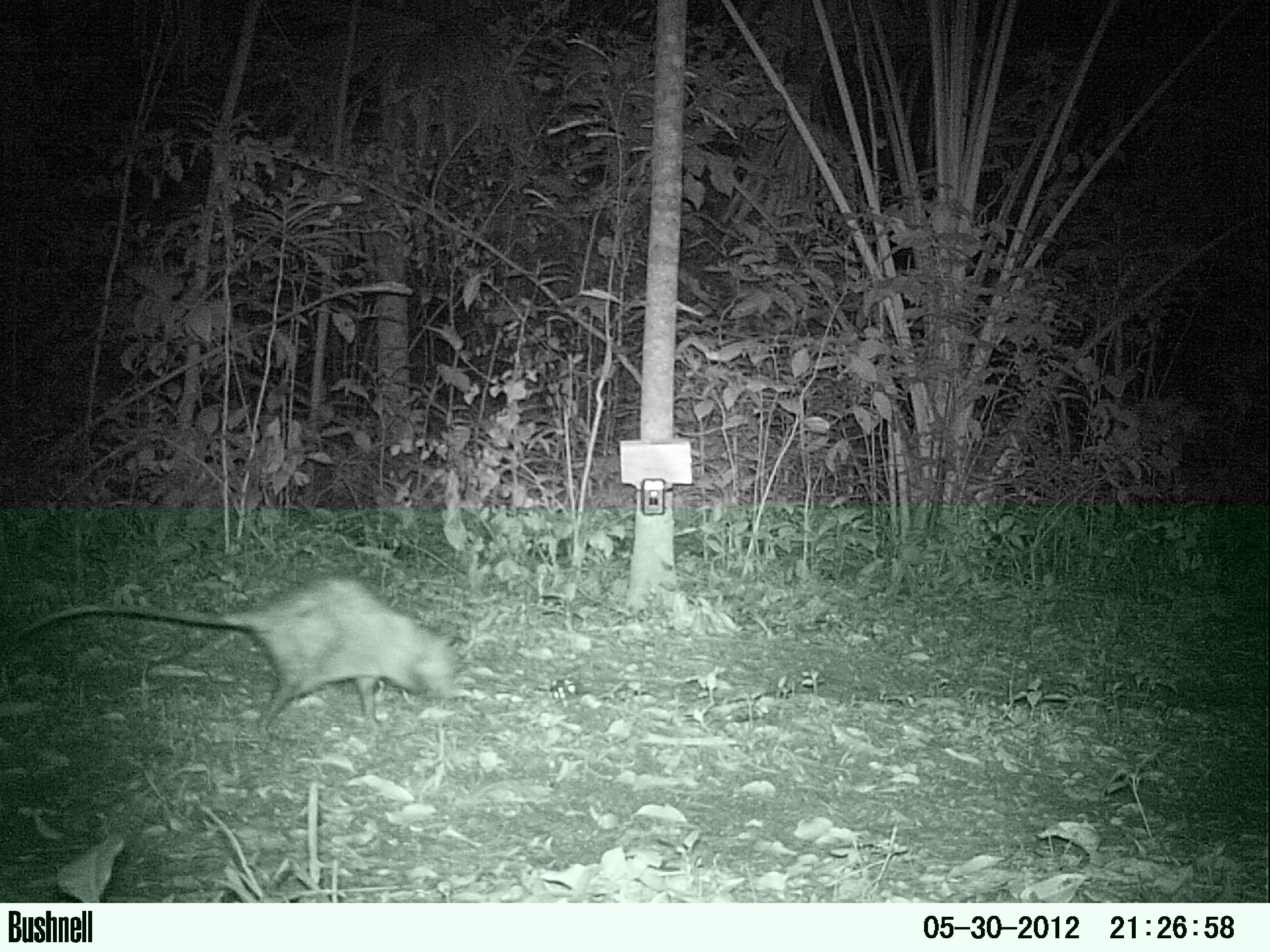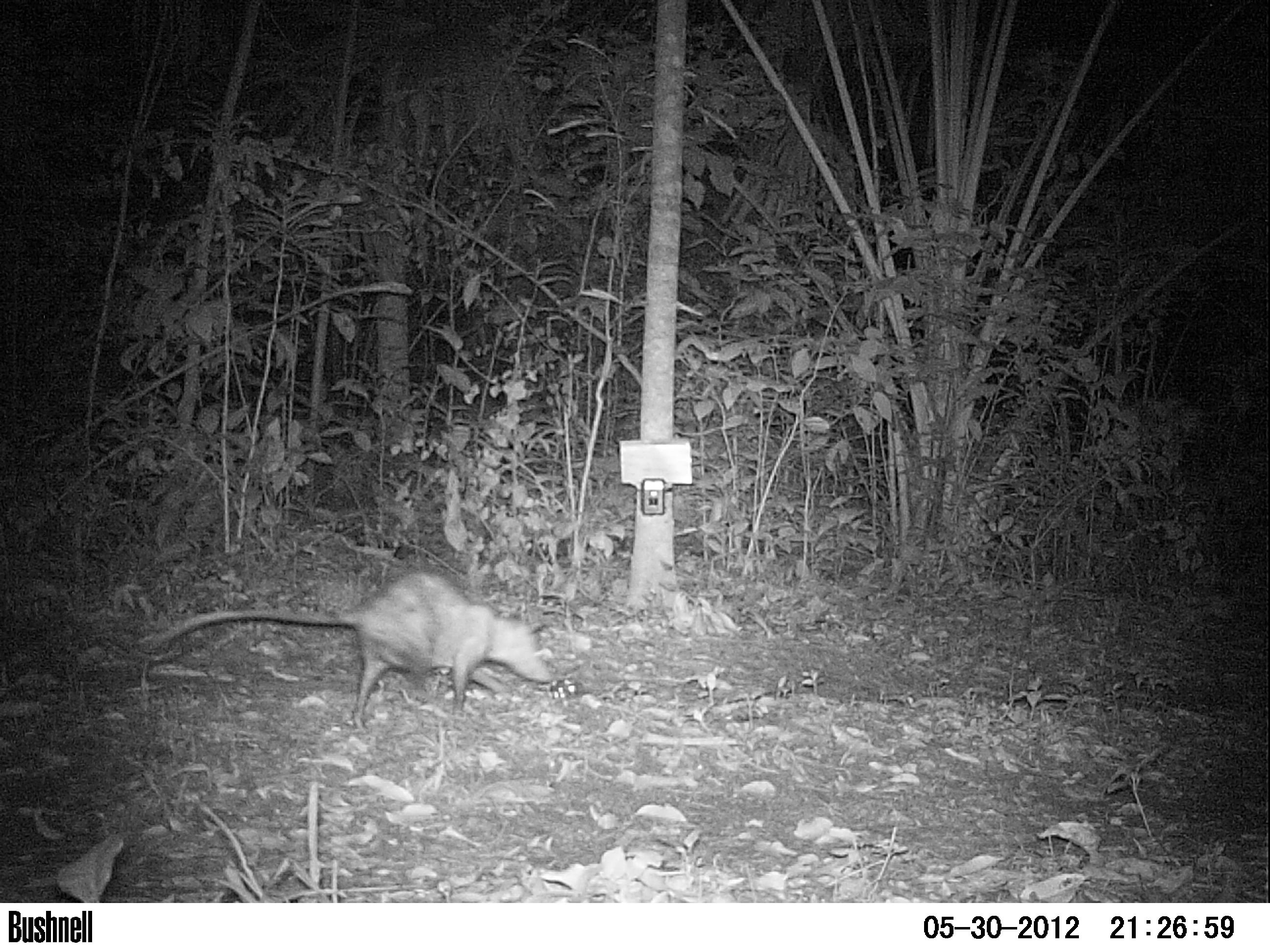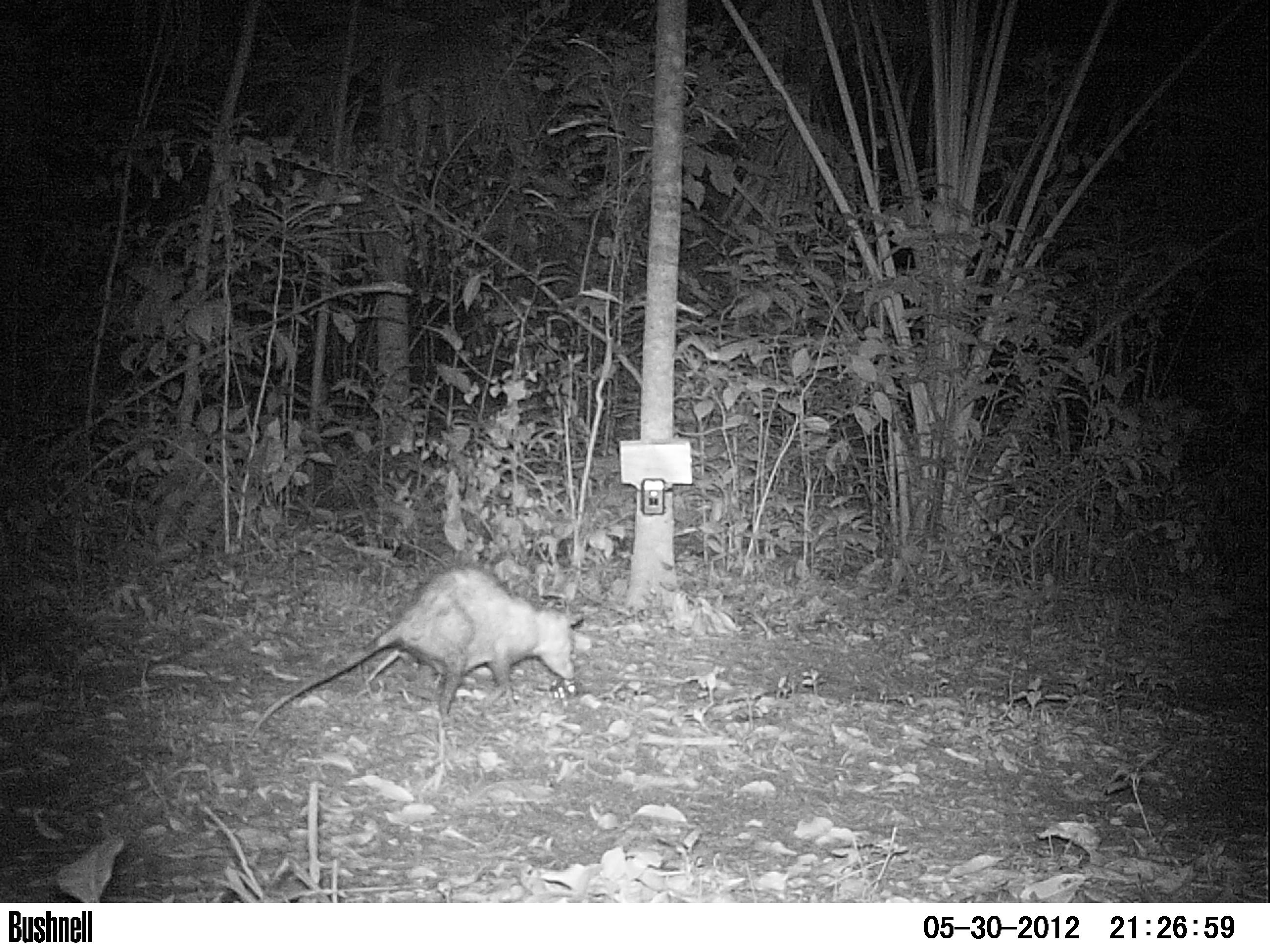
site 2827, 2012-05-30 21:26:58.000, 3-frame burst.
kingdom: Animalia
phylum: Chordata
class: Mammalia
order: Didelphimorphia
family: Didelphidae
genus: Didelphis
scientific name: Didelphis virginiana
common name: virginia opossum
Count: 1.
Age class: adult.